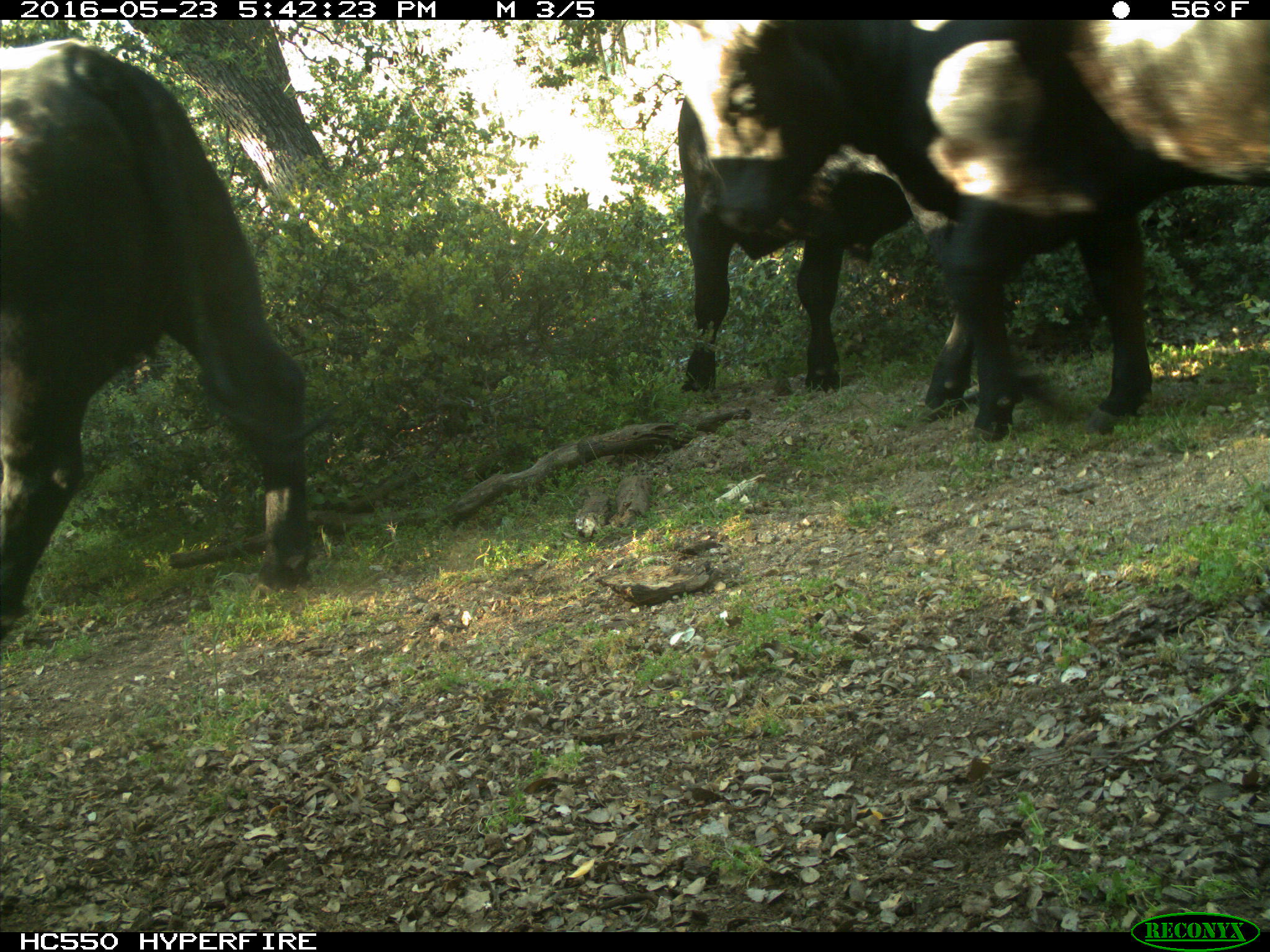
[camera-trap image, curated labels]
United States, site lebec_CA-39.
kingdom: Animalia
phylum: Chordata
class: Mammalia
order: Artiodactyla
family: Bovidae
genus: Bos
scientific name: Bos taurus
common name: domestic cow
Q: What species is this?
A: Bos taurus (domestic cow).